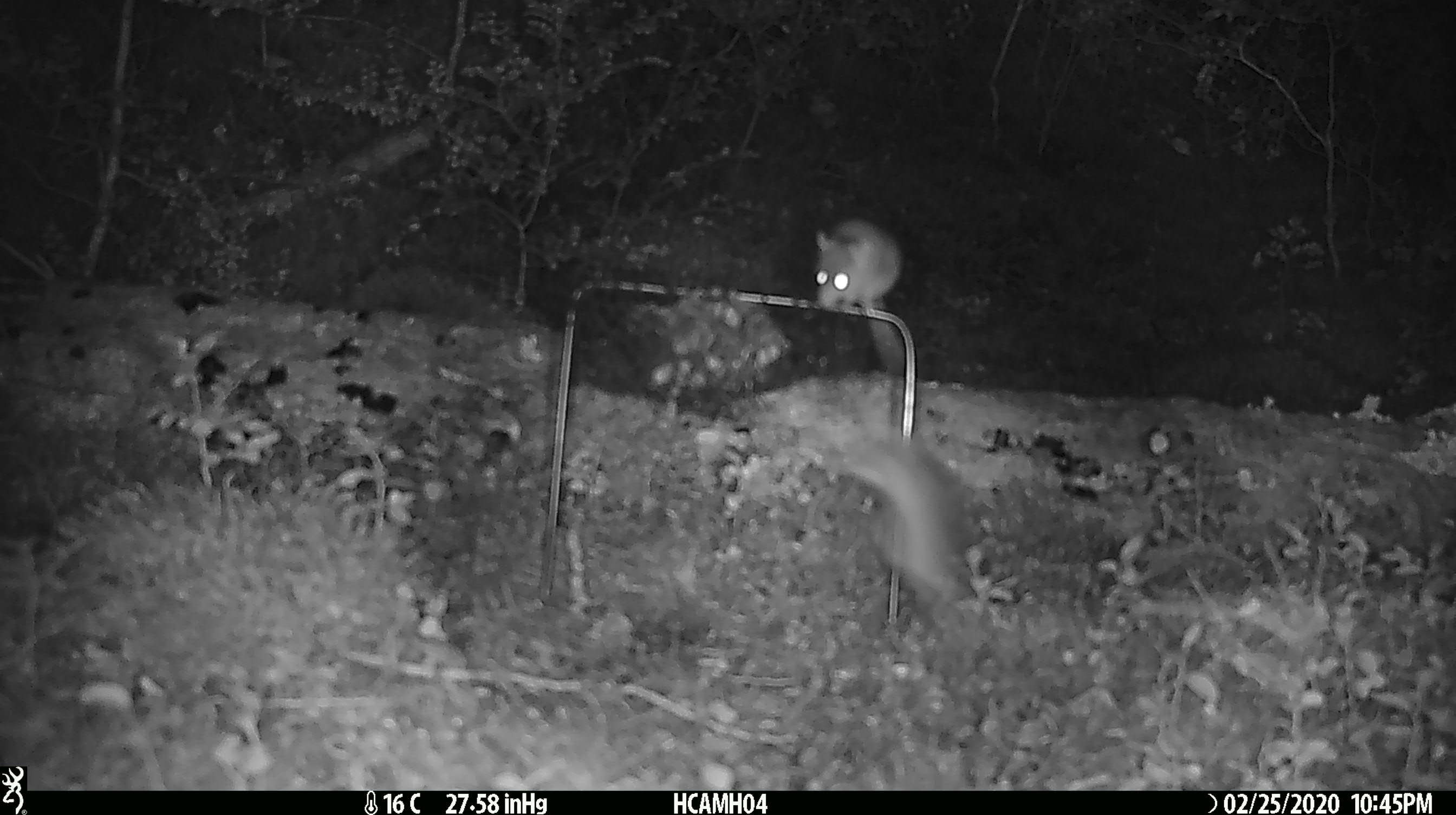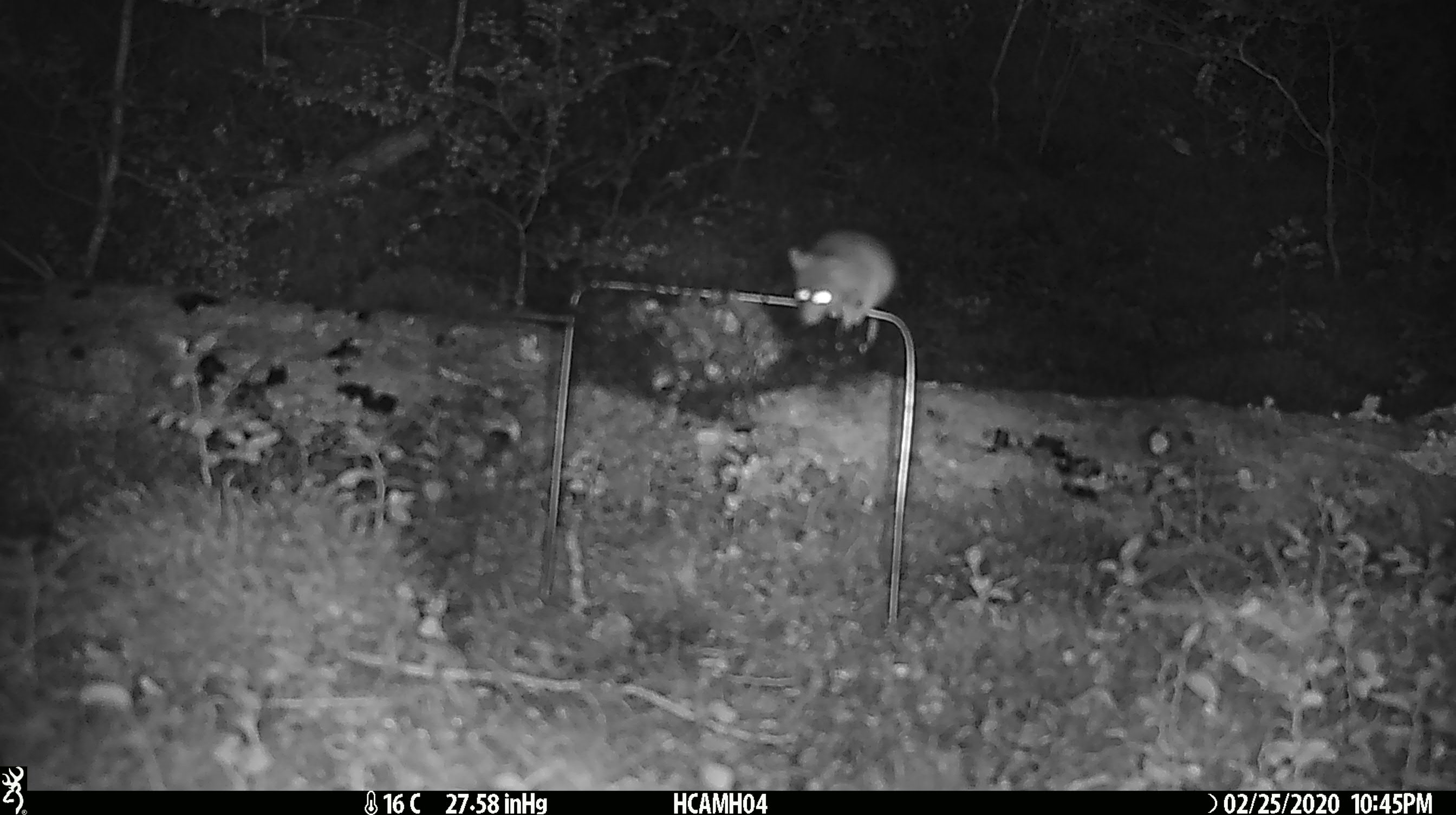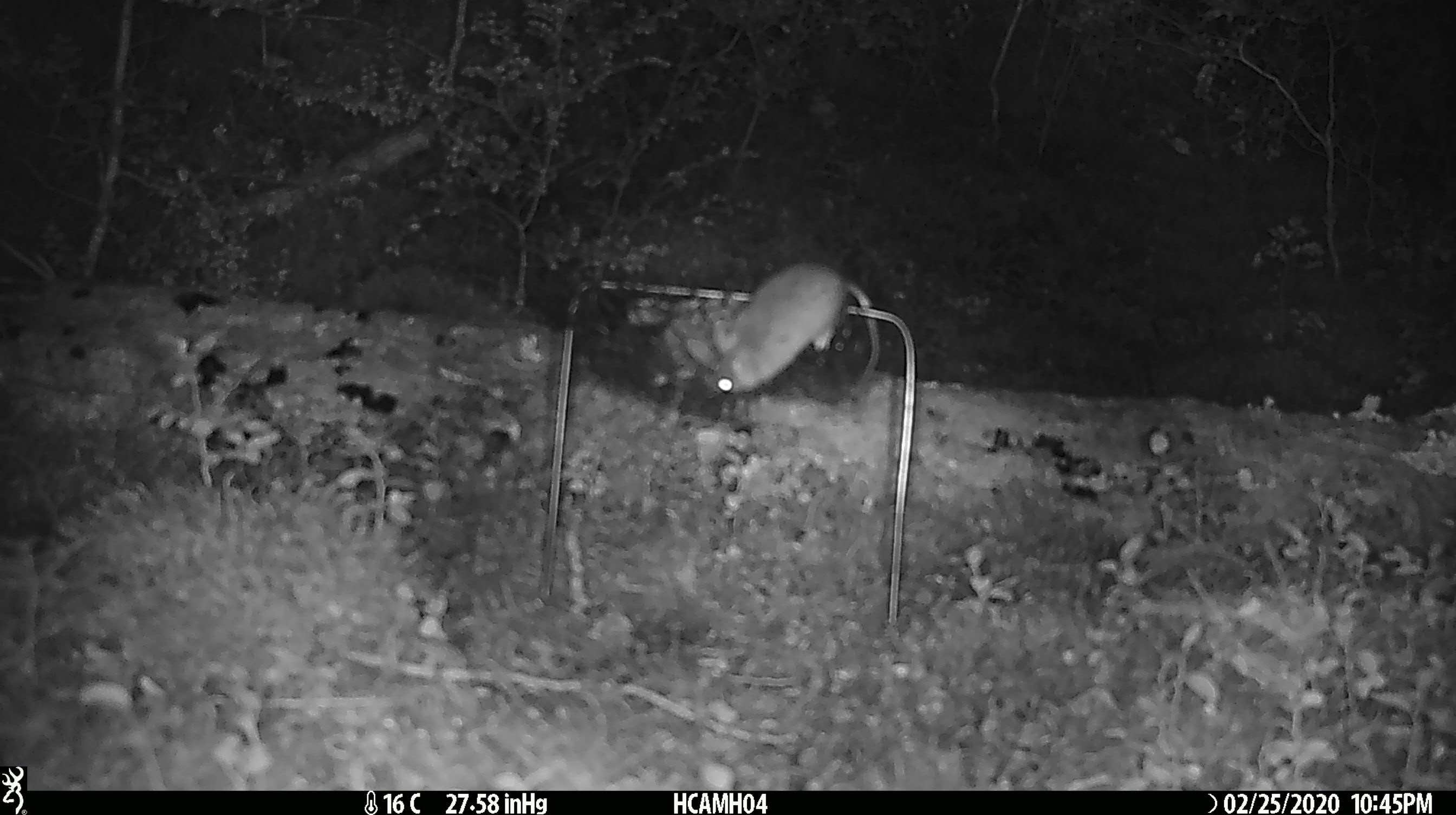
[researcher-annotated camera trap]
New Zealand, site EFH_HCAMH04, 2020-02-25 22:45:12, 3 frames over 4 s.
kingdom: Animalia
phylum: Chordata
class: Mammalia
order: Rodentia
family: Muridae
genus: Mus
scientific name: Mus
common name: mouse